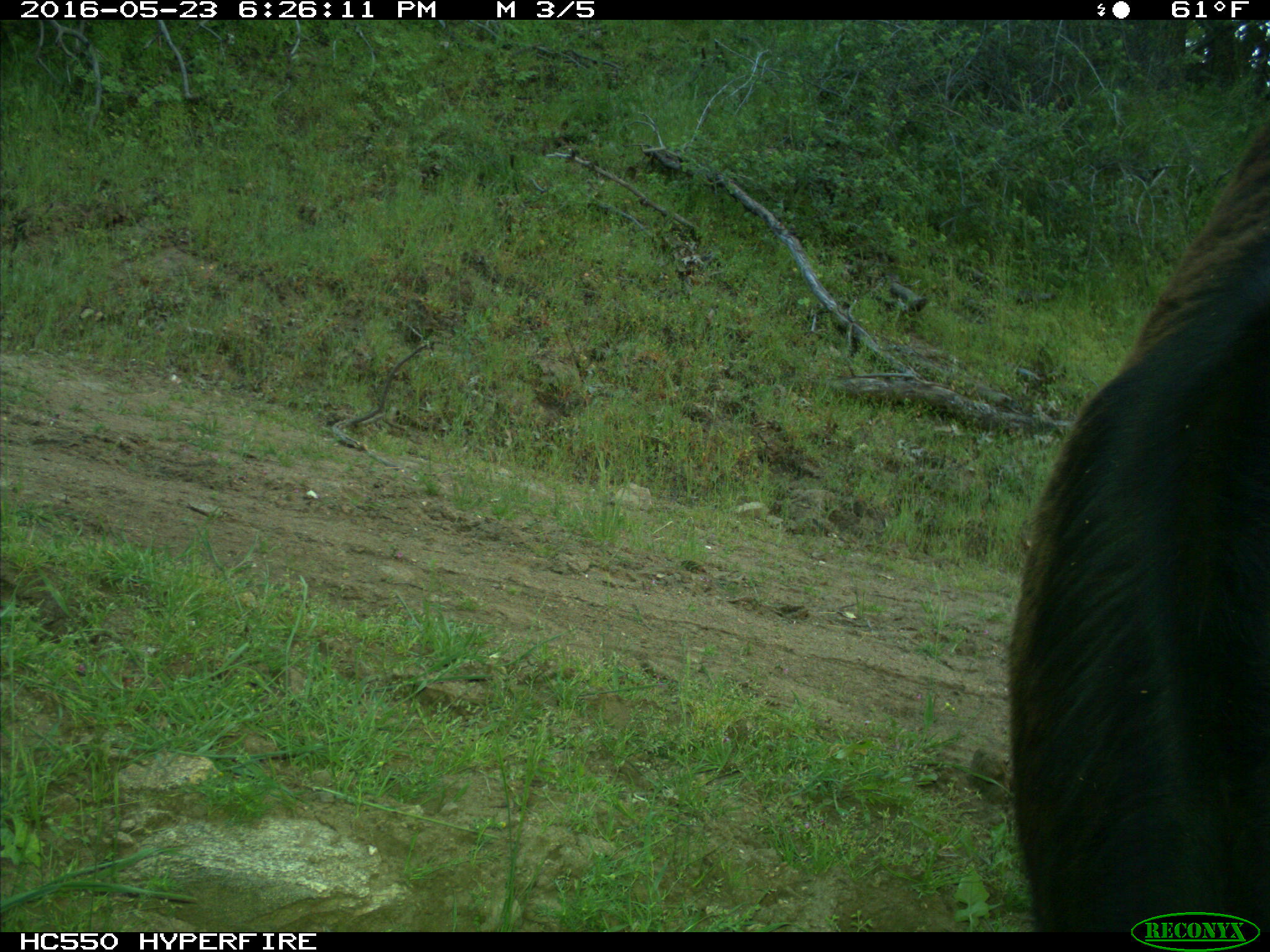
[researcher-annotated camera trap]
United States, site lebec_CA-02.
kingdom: Animalia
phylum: Chordata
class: Mammalia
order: Artiodactyla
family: Bovidae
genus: Bos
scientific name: Bos taurus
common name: domestic cow